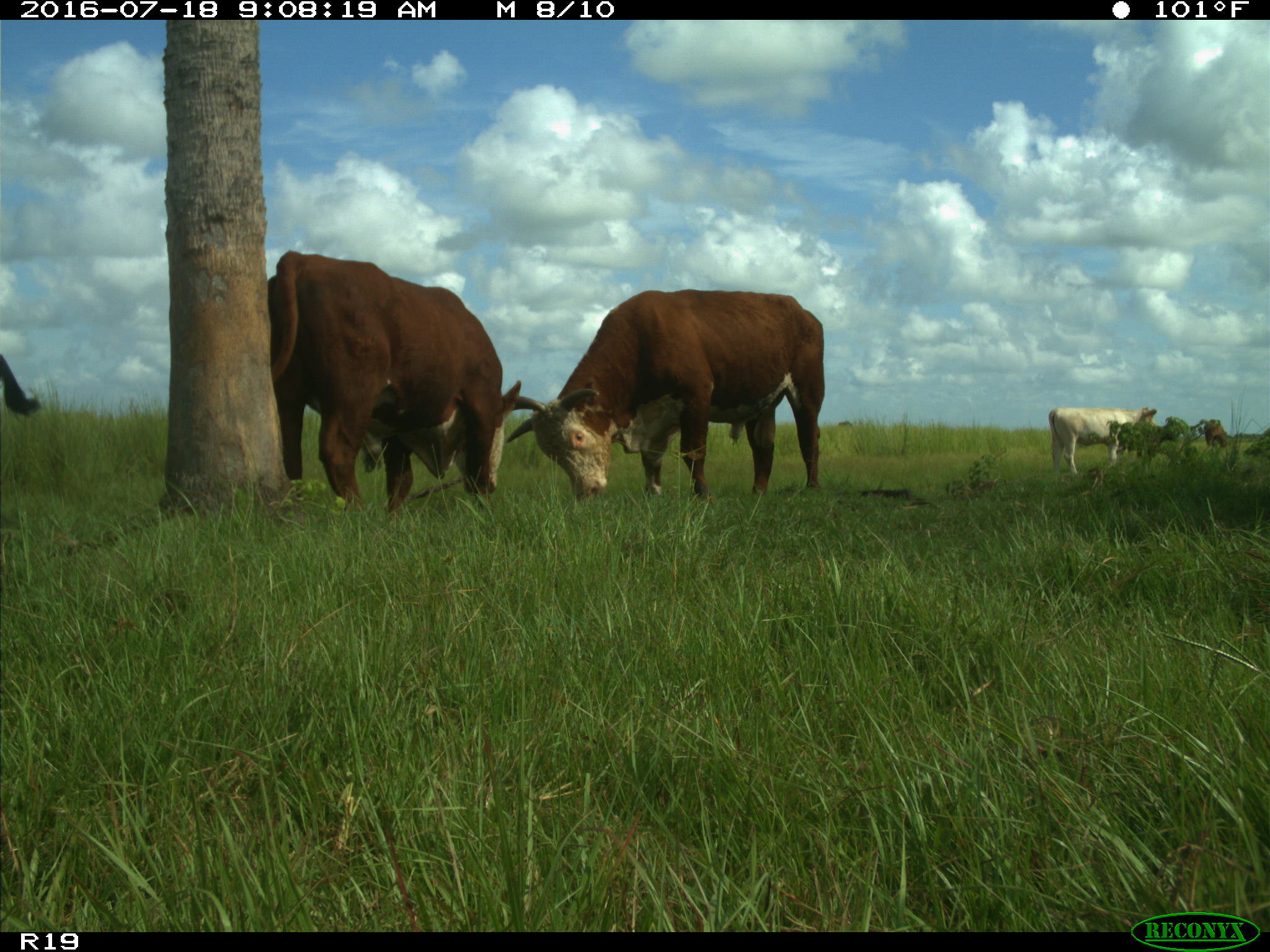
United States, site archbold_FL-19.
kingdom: Animalia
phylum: Chordata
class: Mammalia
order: Artiodactyla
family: Bovidae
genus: Bos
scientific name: Bos taurus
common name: domestic cow